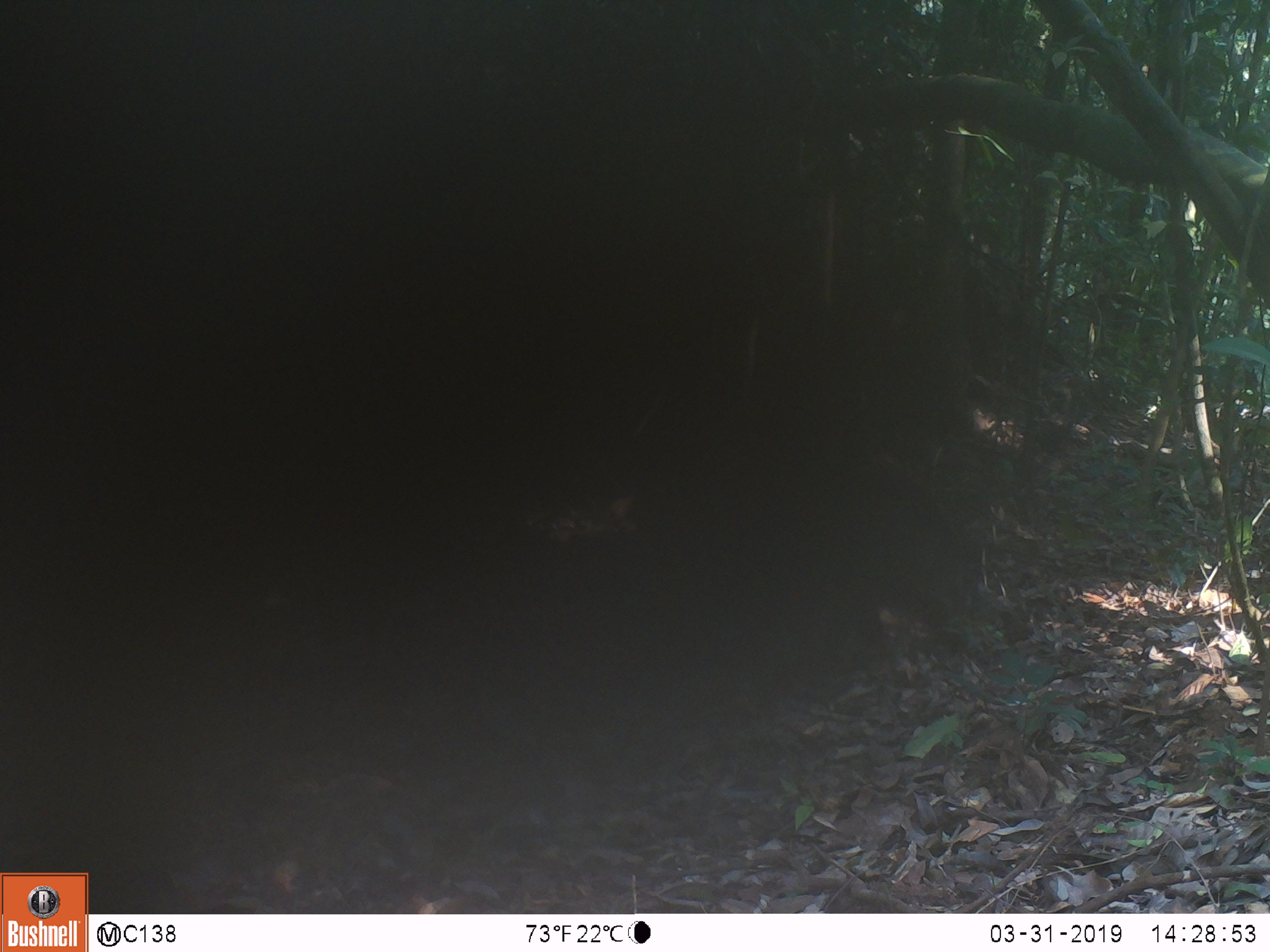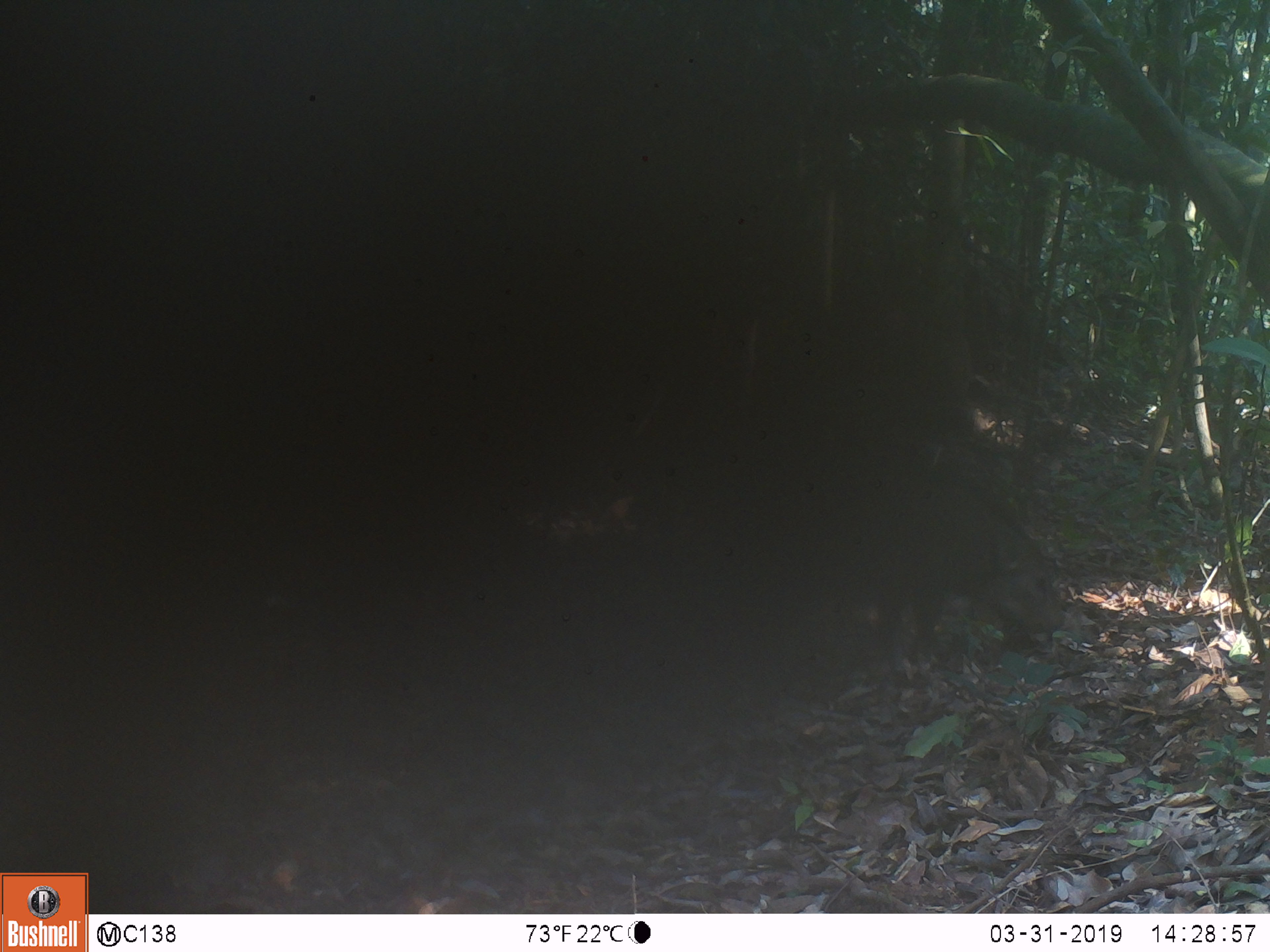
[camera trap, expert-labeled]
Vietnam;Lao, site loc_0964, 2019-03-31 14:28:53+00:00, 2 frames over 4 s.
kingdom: Animalia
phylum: Chordata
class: Mammalia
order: Artiodactyla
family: Suidae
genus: Sus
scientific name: Sus scrofa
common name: eurasian wild pig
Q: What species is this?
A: Eurasian wild pig (Sus scrofa).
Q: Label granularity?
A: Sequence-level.